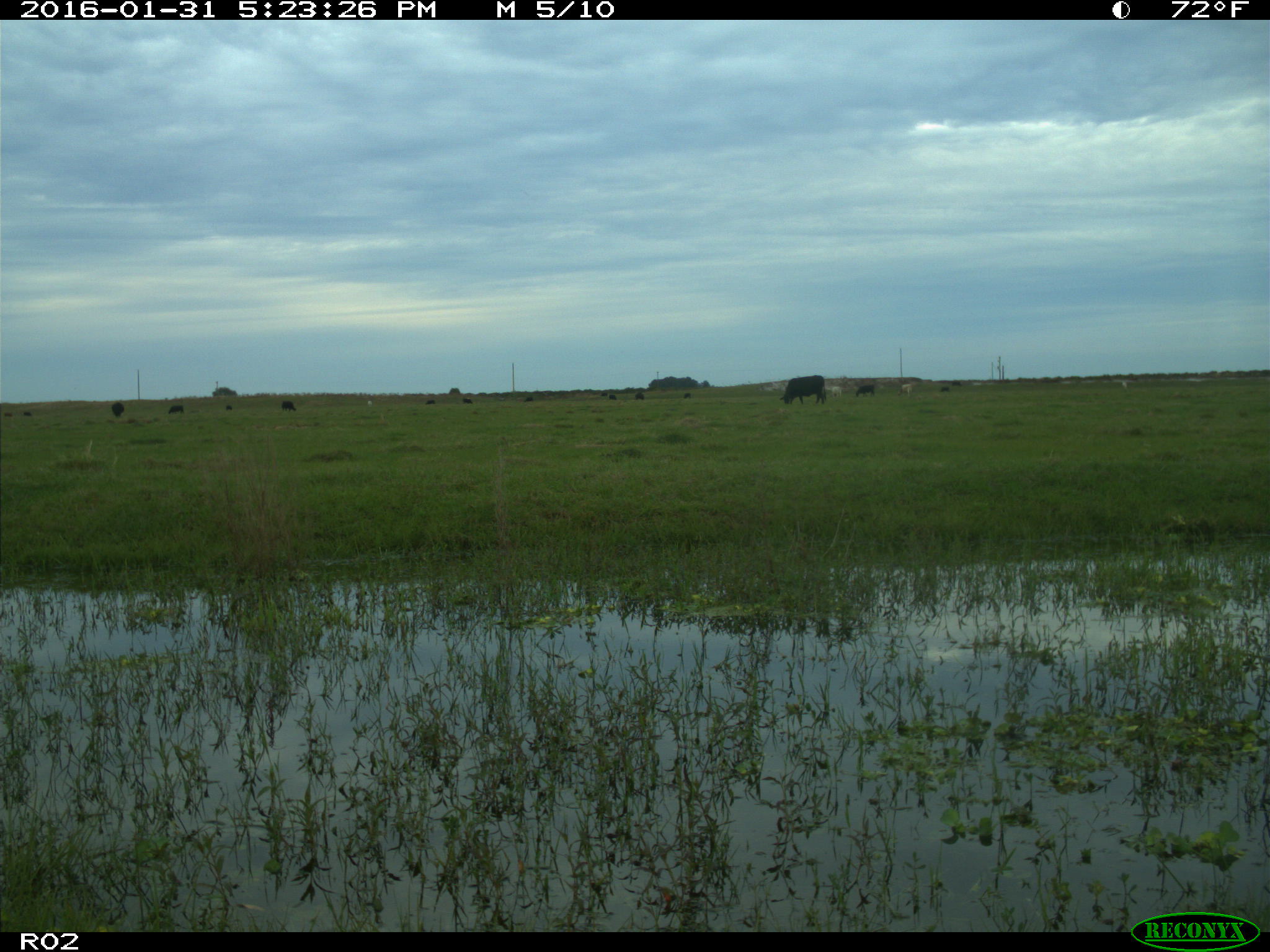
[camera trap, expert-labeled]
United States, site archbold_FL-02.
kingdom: Animalia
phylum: Chordata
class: Mammalia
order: Artiodactyla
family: Bovidae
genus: Bos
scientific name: Bos taurus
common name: domestic cow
Bos taurus (domestic cow).